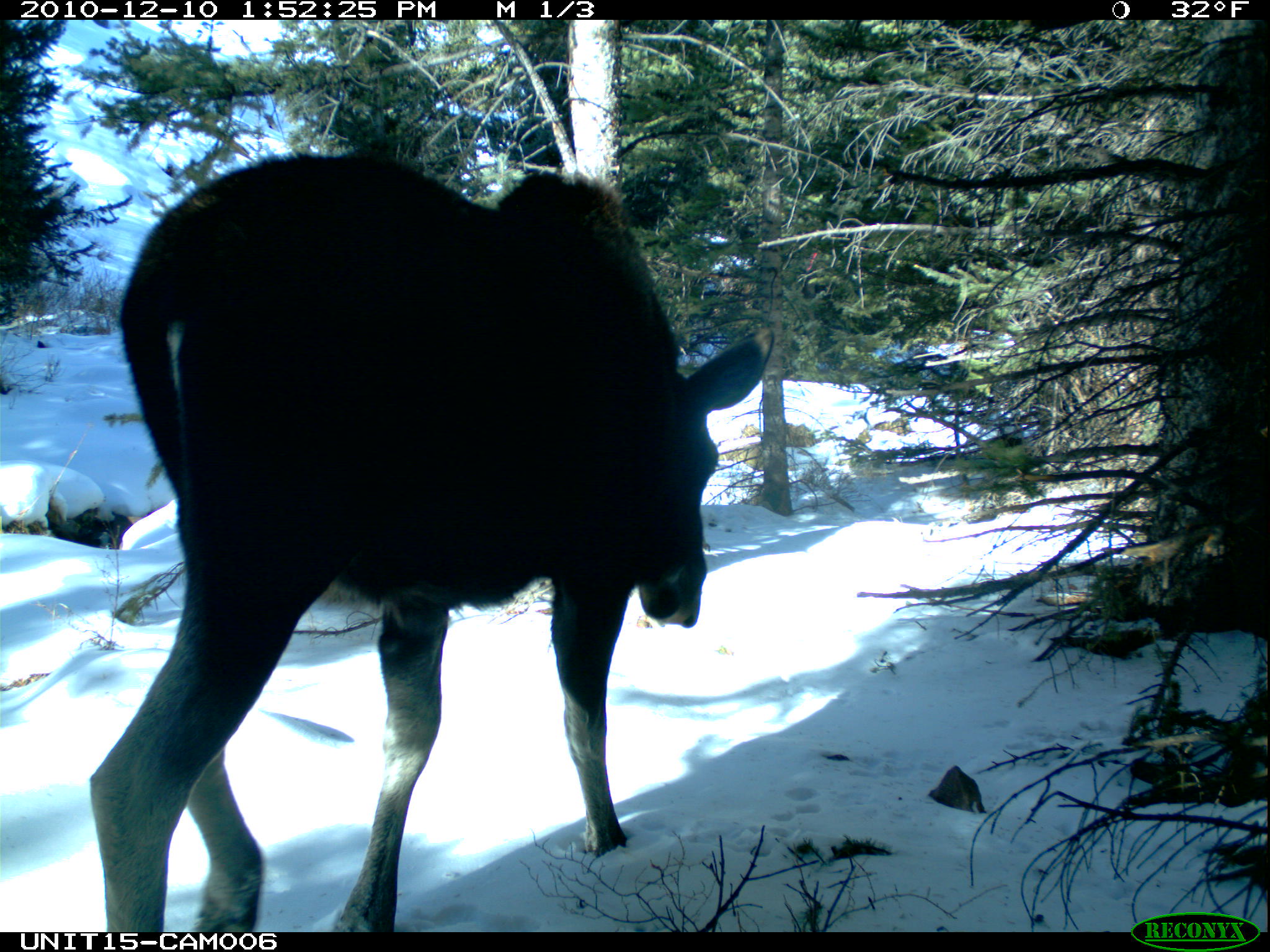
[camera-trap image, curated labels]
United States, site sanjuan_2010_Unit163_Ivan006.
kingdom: Animalia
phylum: Chordata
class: Mammalia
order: Artiodactyla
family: Cervidae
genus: Alces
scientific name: Alces alces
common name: moose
Alces alces (moose).